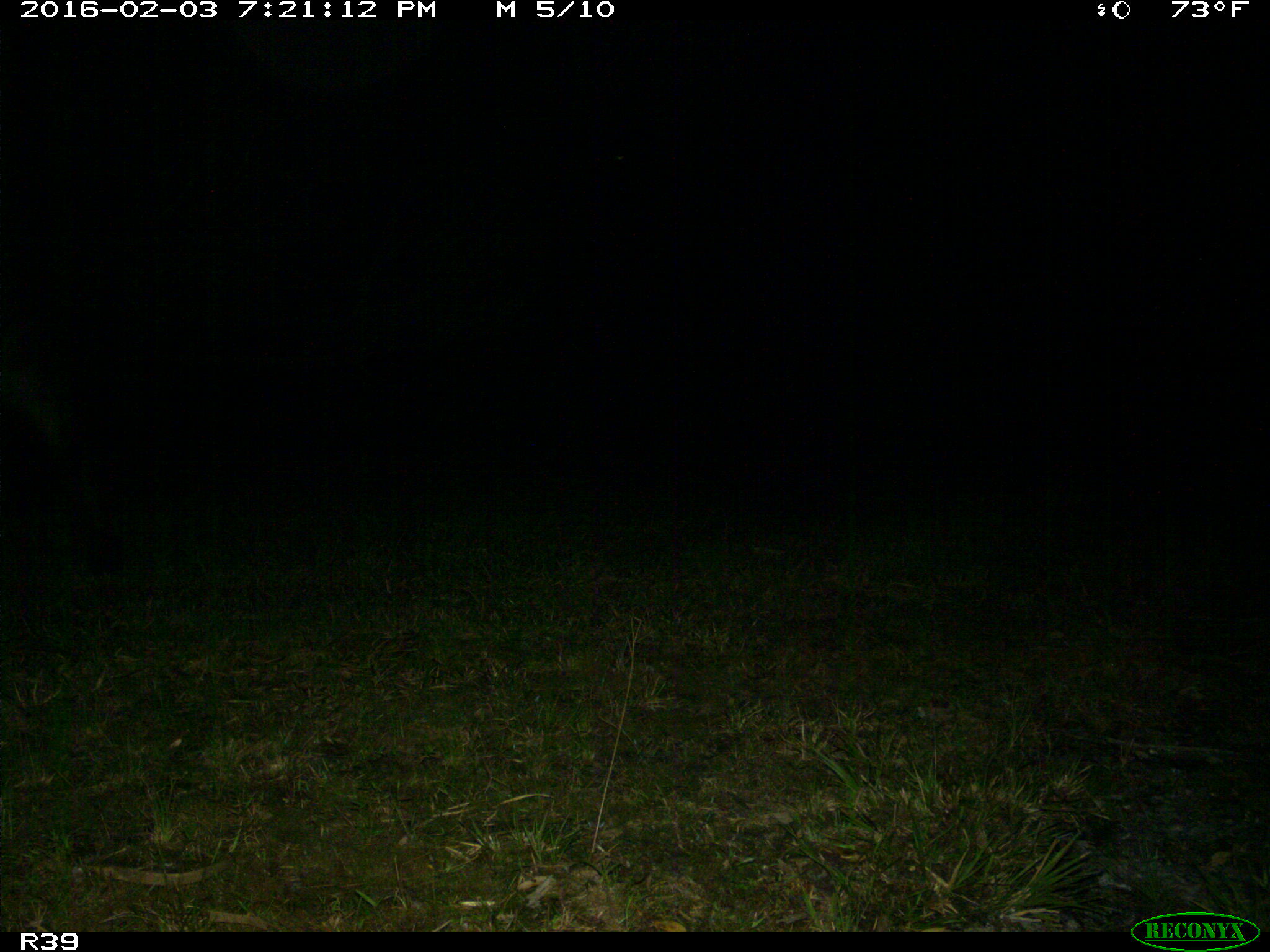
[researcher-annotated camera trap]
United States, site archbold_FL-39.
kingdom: Animalia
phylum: Chordata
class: Mammalia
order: Artiodactyla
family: Bovidae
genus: Bos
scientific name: Bos taurus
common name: domestic cow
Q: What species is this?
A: Bos taurus (domestic cow).